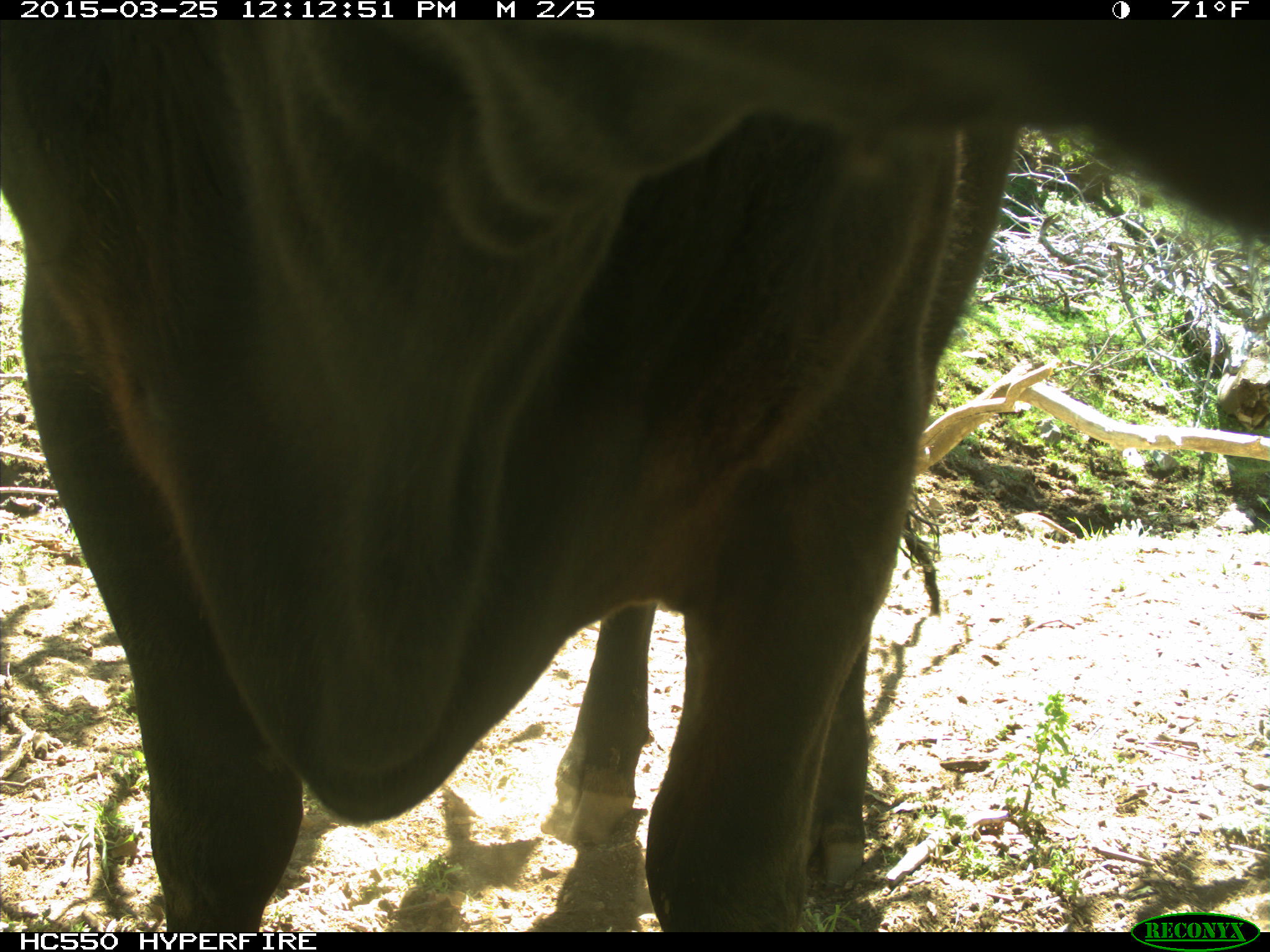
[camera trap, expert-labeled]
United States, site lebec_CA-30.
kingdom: Animalia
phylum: Chordata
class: Mammalia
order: Artiodactyla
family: Bovidae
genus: Bos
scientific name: Bos taurus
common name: domestic cow